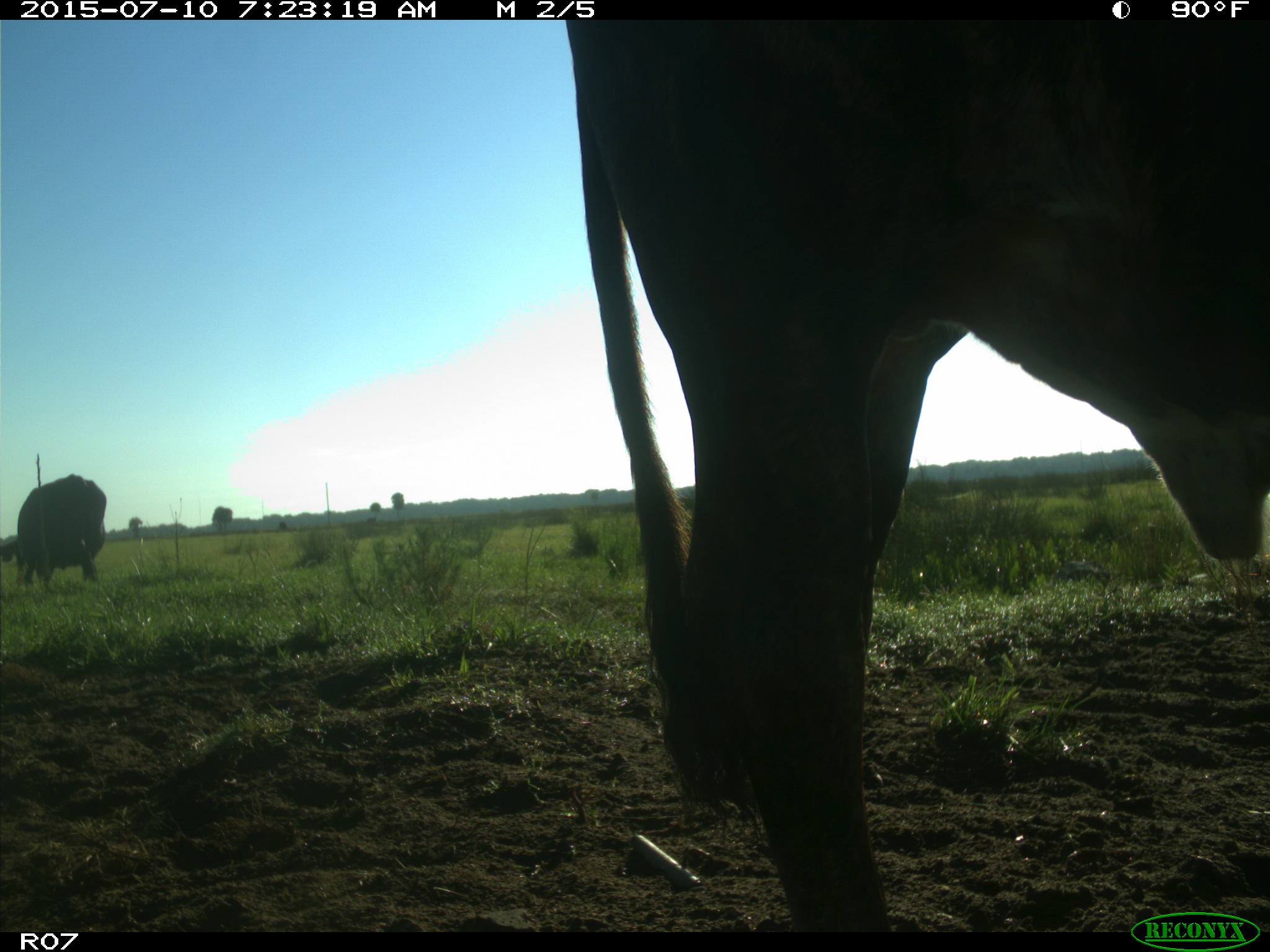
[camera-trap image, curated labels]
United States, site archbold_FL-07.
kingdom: Animalia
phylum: Chordata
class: Mammalia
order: Artiodactyla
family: Bovidae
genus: Bos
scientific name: Bos taurus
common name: domestic cow